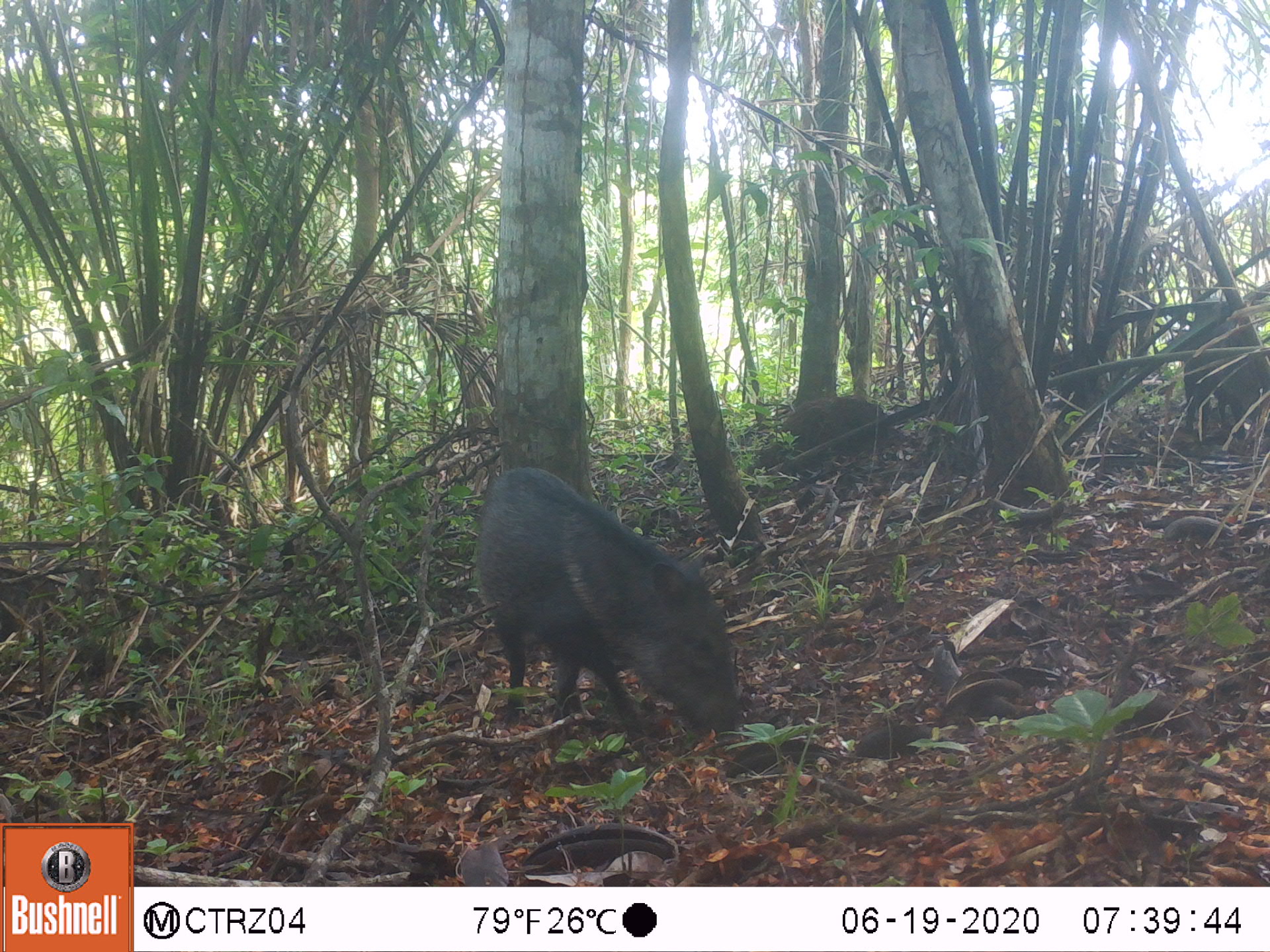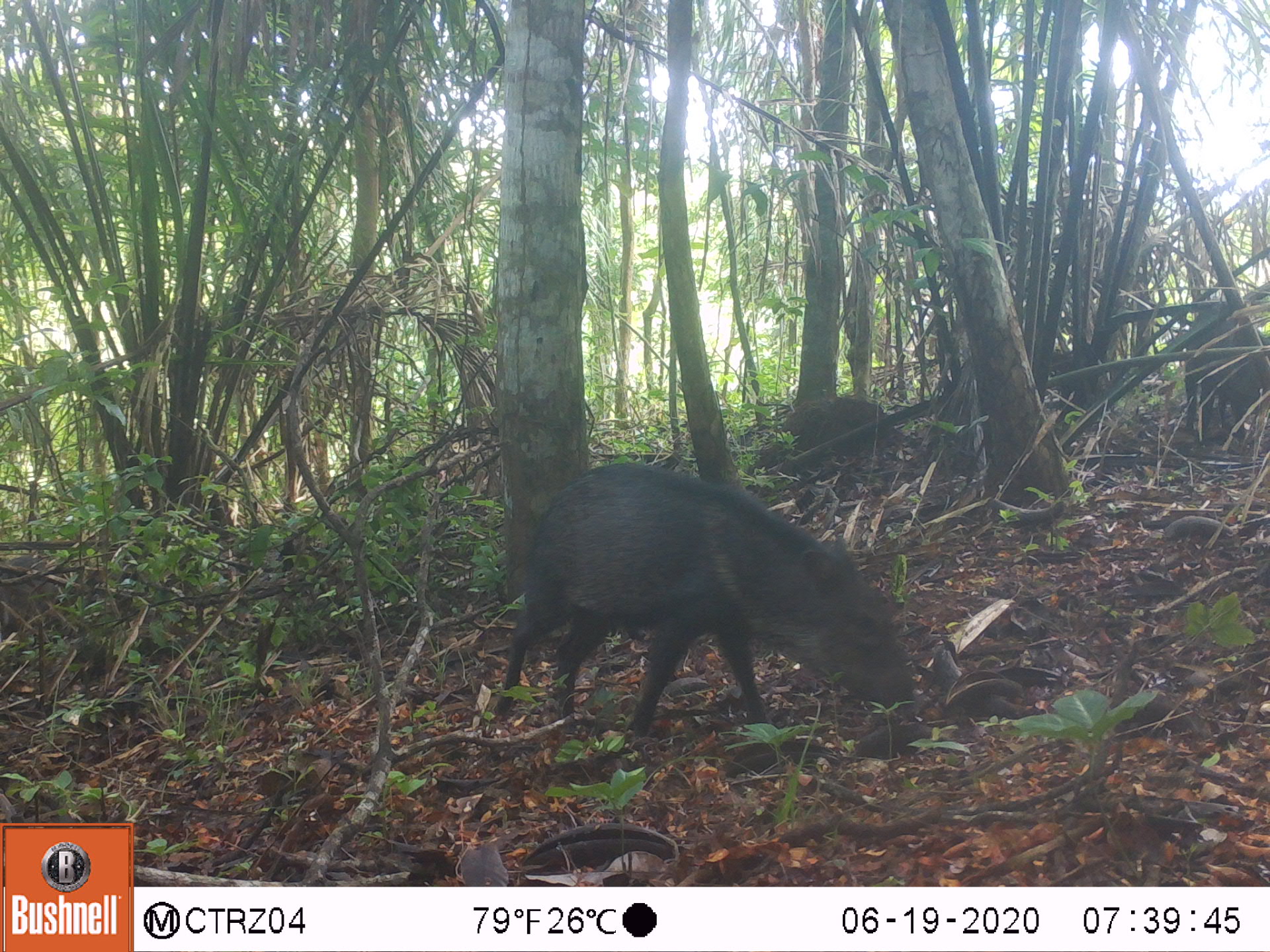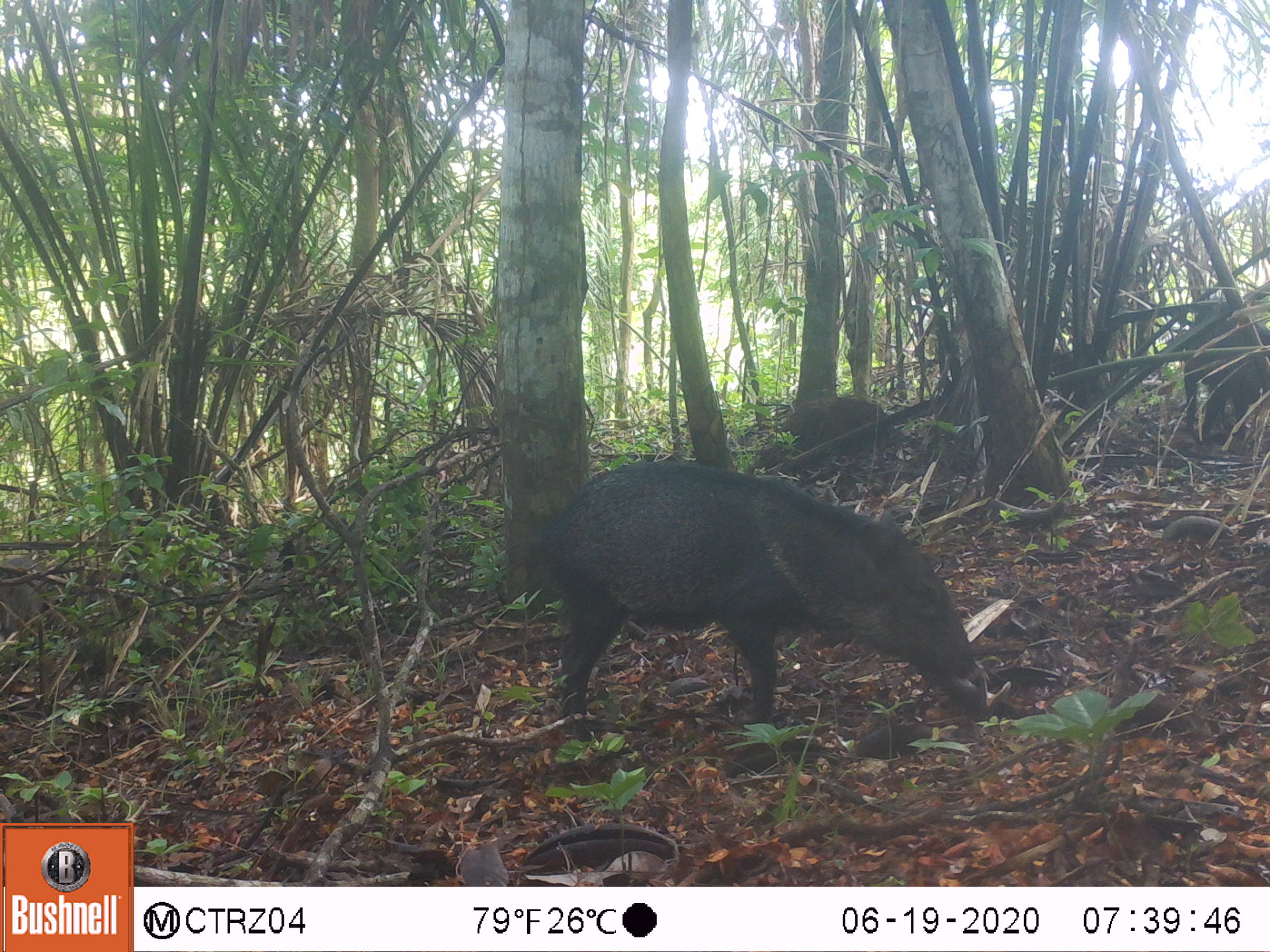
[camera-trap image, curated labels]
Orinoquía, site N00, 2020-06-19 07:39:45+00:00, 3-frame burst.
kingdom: Animalia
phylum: Chordata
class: Mammalia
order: Artiodactyla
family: Tayassuidae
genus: Pecari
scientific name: Pecari tajacu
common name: collared peccary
Collared peccary (Pecari tajacu).